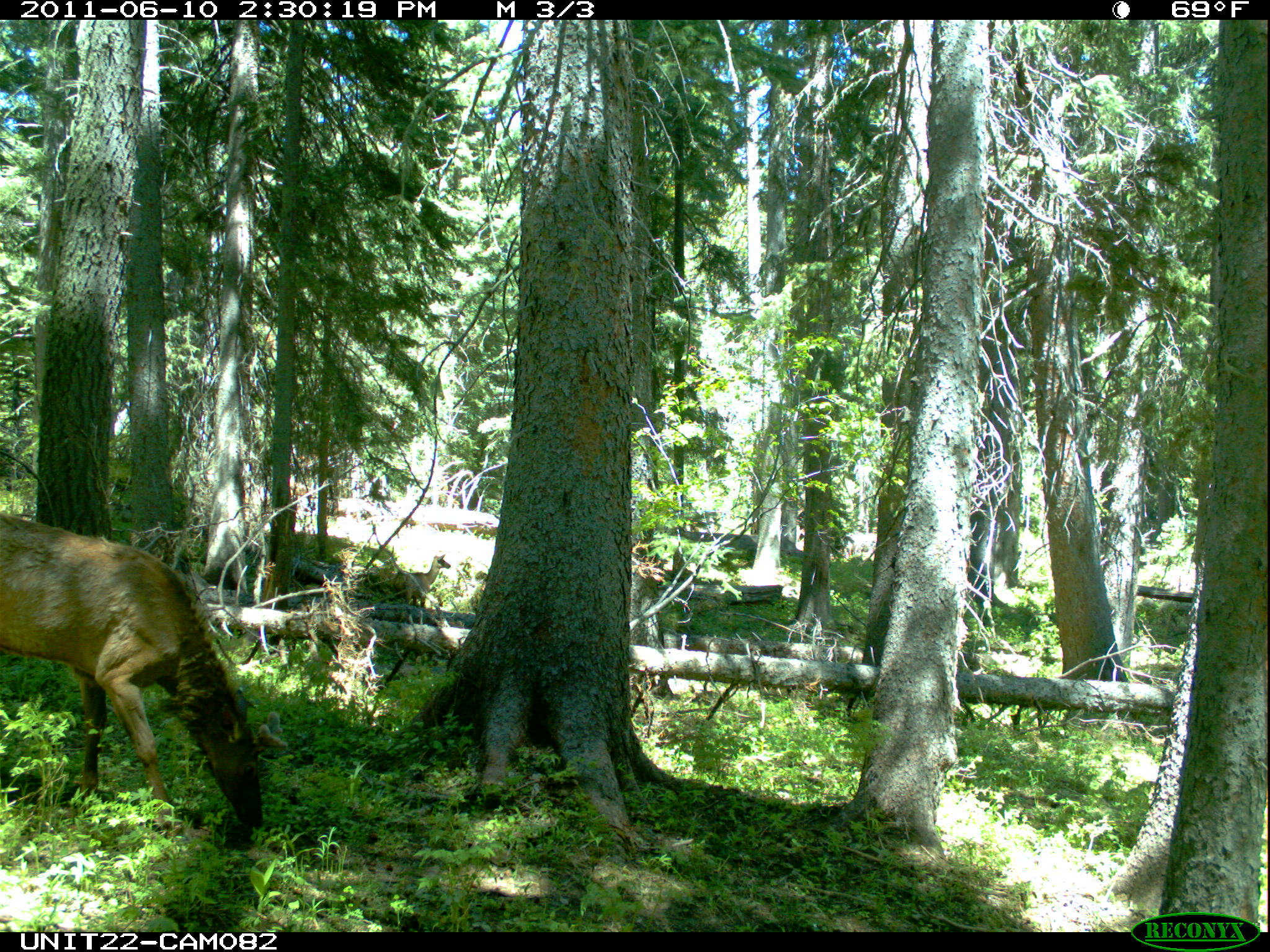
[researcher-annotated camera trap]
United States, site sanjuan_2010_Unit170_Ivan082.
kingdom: Animalia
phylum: Chordata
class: Mammalia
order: Artiodactyla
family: Cervidae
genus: Cervus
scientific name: Cervus elaphus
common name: red deer